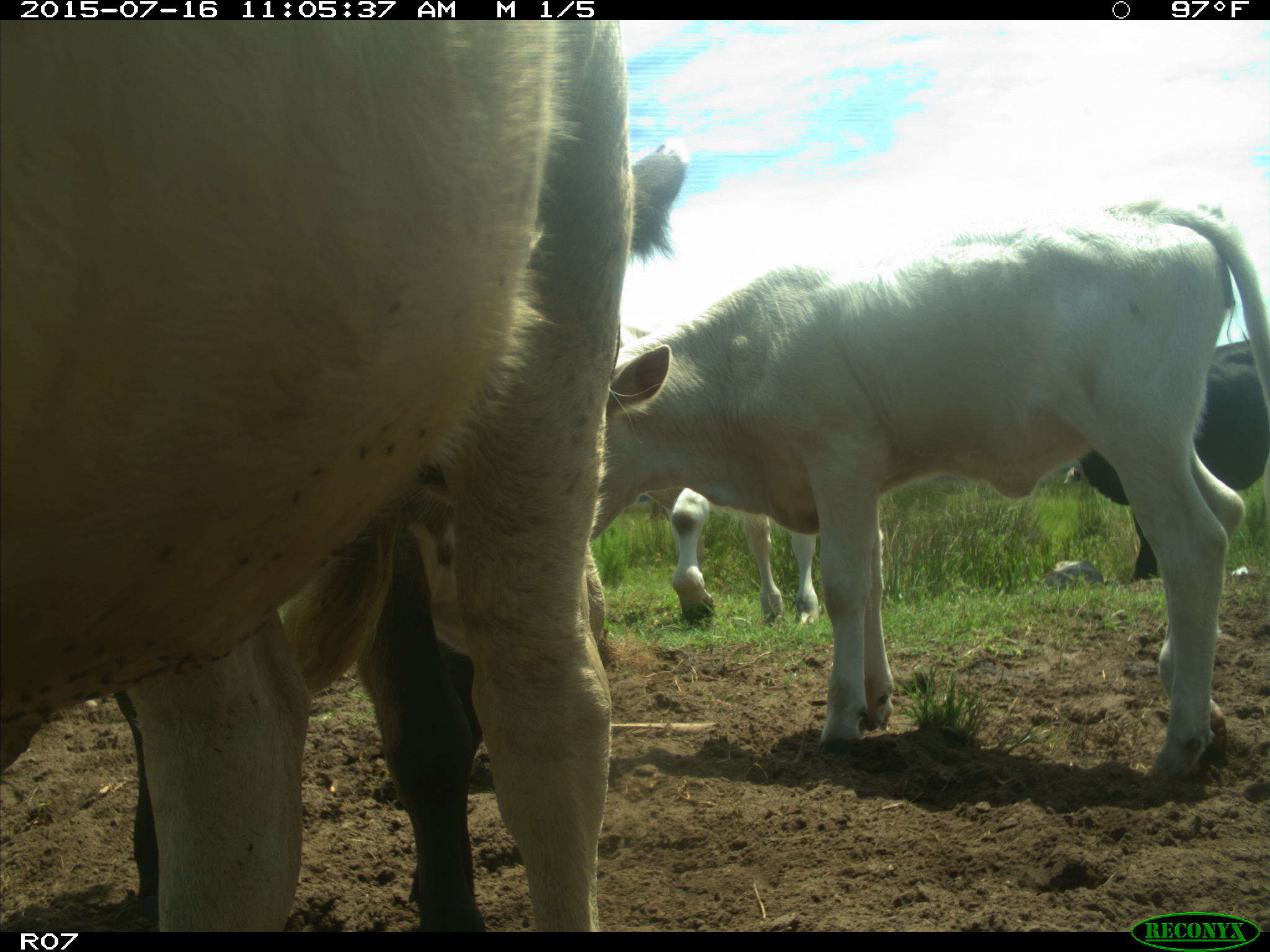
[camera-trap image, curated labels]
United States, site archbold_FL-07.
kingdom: Animalia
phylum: Chordata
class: Mammalia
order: Artiodactyla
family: Bovidae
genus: Bos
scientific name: Bos taurus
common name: domestic cow